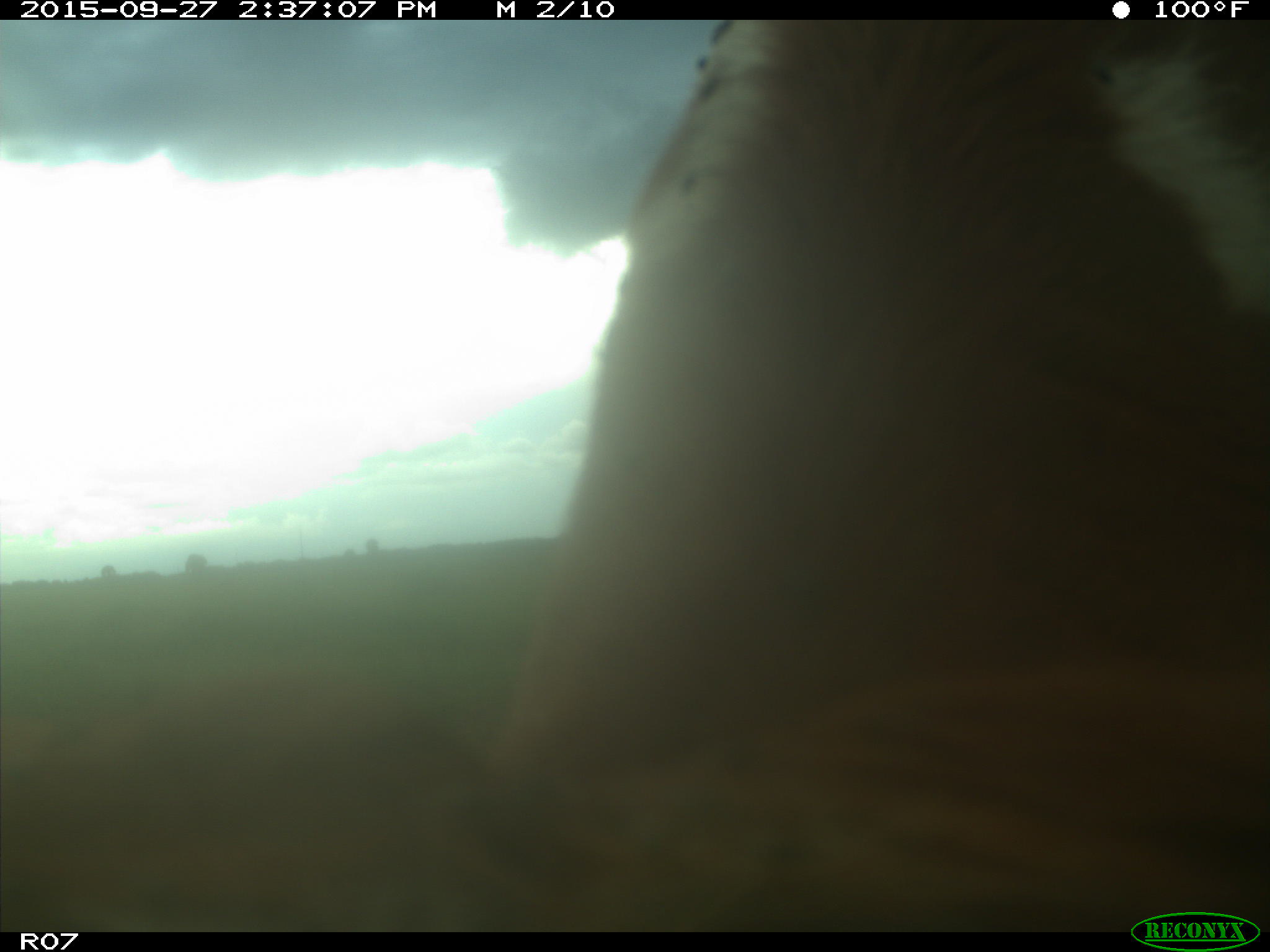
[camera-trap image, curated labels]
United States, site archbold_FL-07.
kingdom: Animalia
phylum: Chordata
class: Mammalia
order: Artiodactyla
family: Bovidae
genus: Bos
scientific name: Bos taurus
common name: domestic cow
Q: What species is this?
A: Bos taurus (domestic cow).